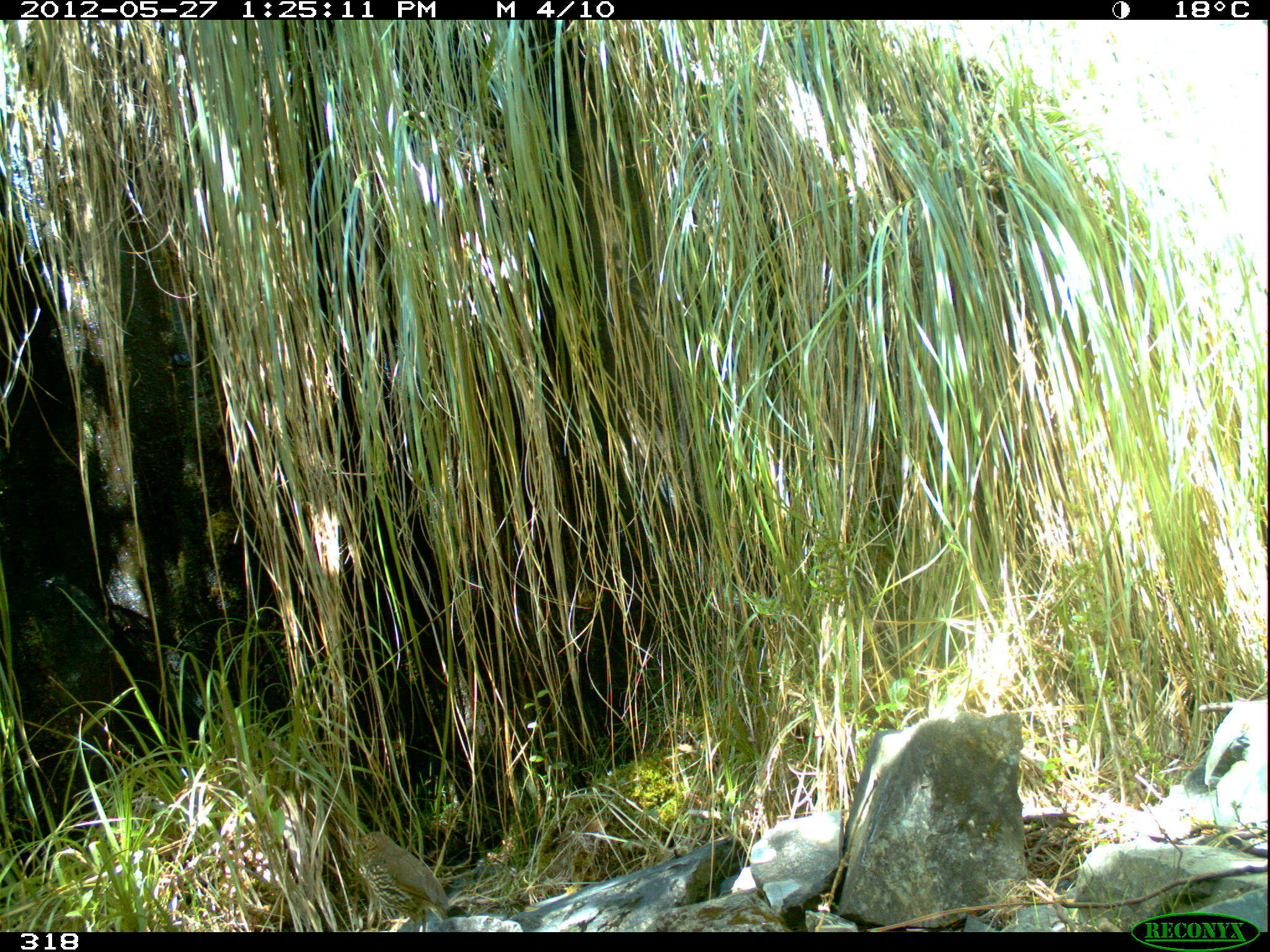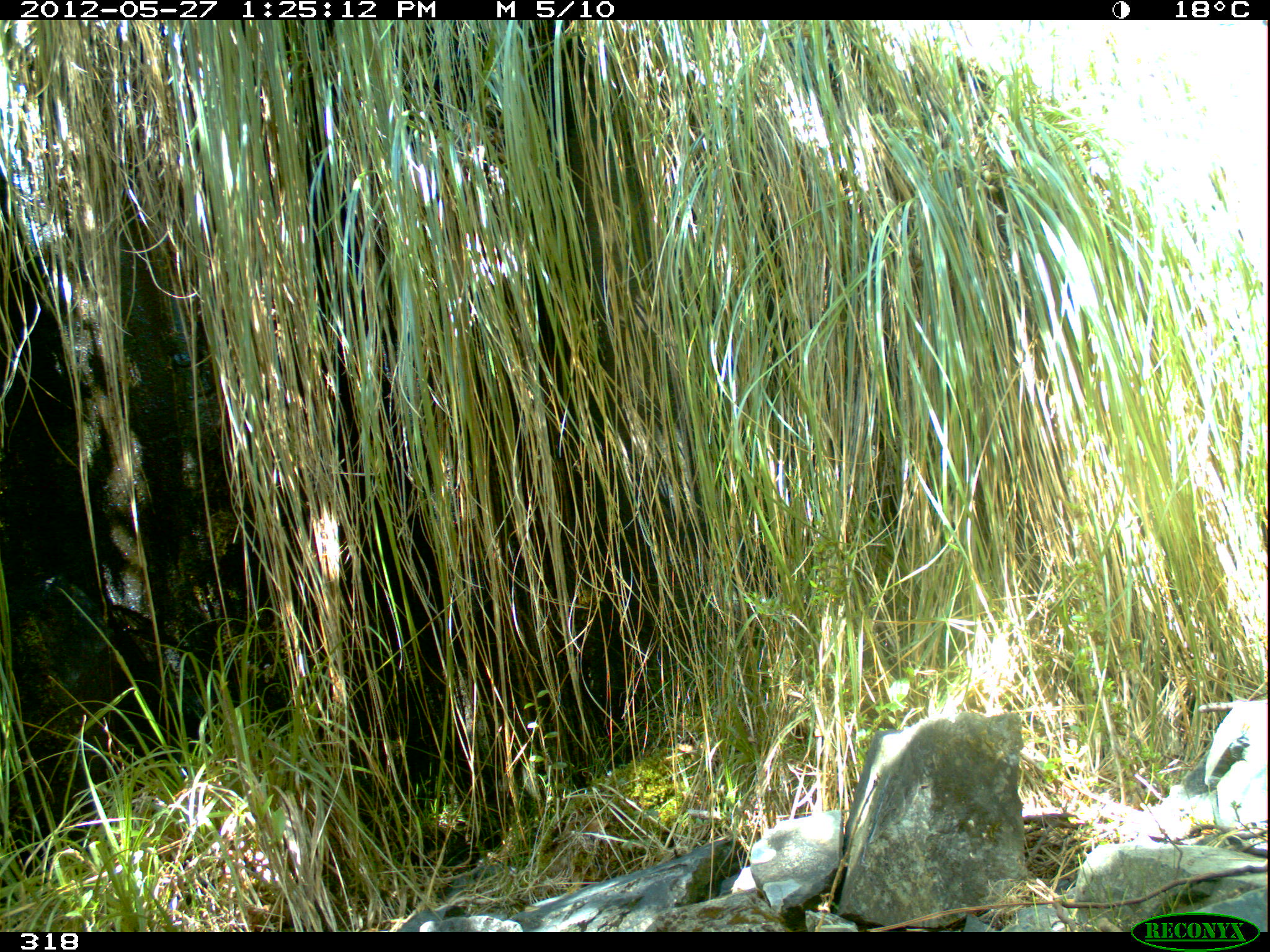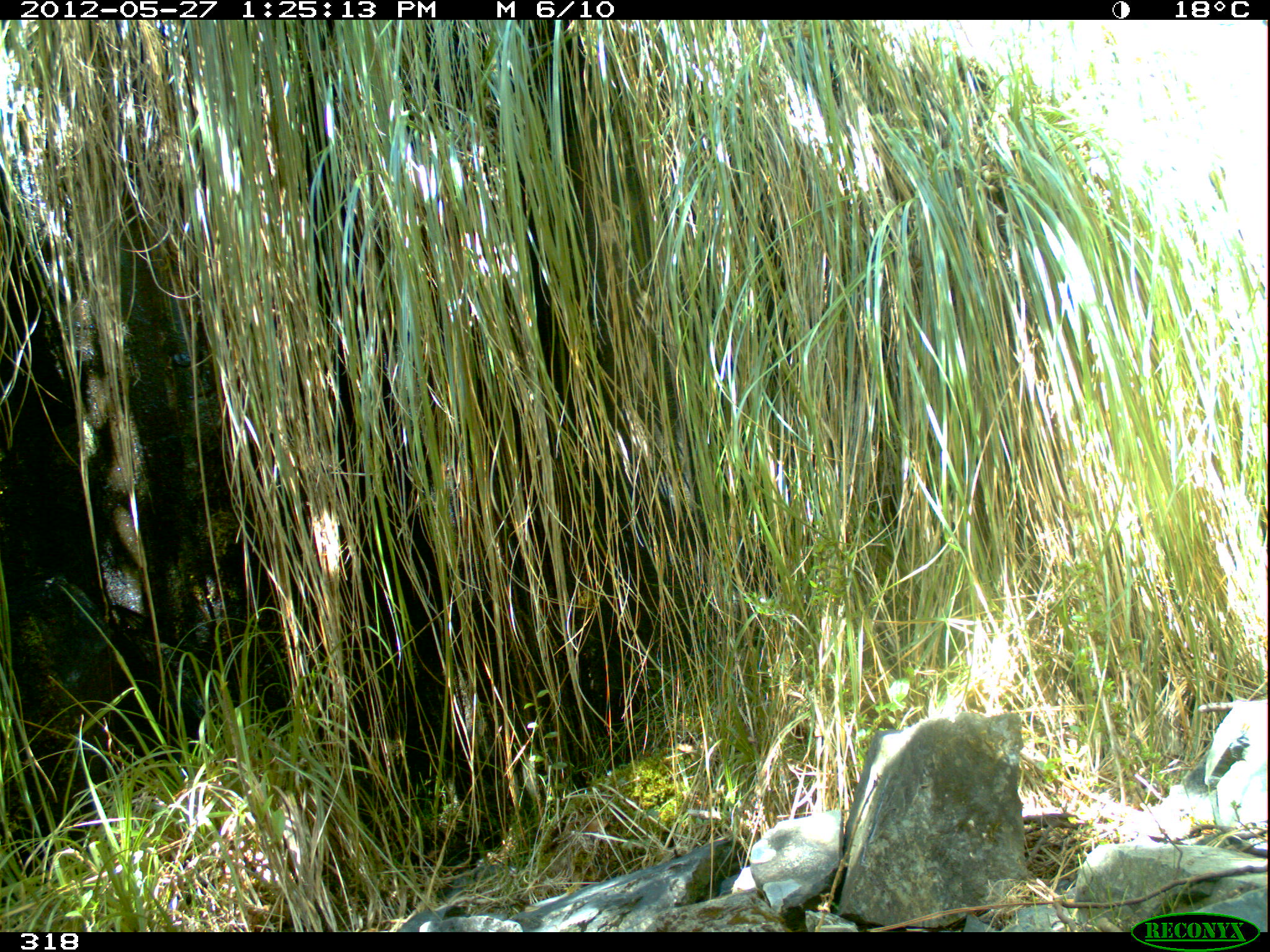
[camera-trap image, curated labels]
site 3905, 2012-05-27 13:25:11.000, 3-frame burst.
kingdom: Animalia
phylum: Chordata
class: Aves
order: Passeriformes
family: Grallariidae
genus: Grallaria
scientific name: Grallaria andicolus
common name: stripe-headed antpitta